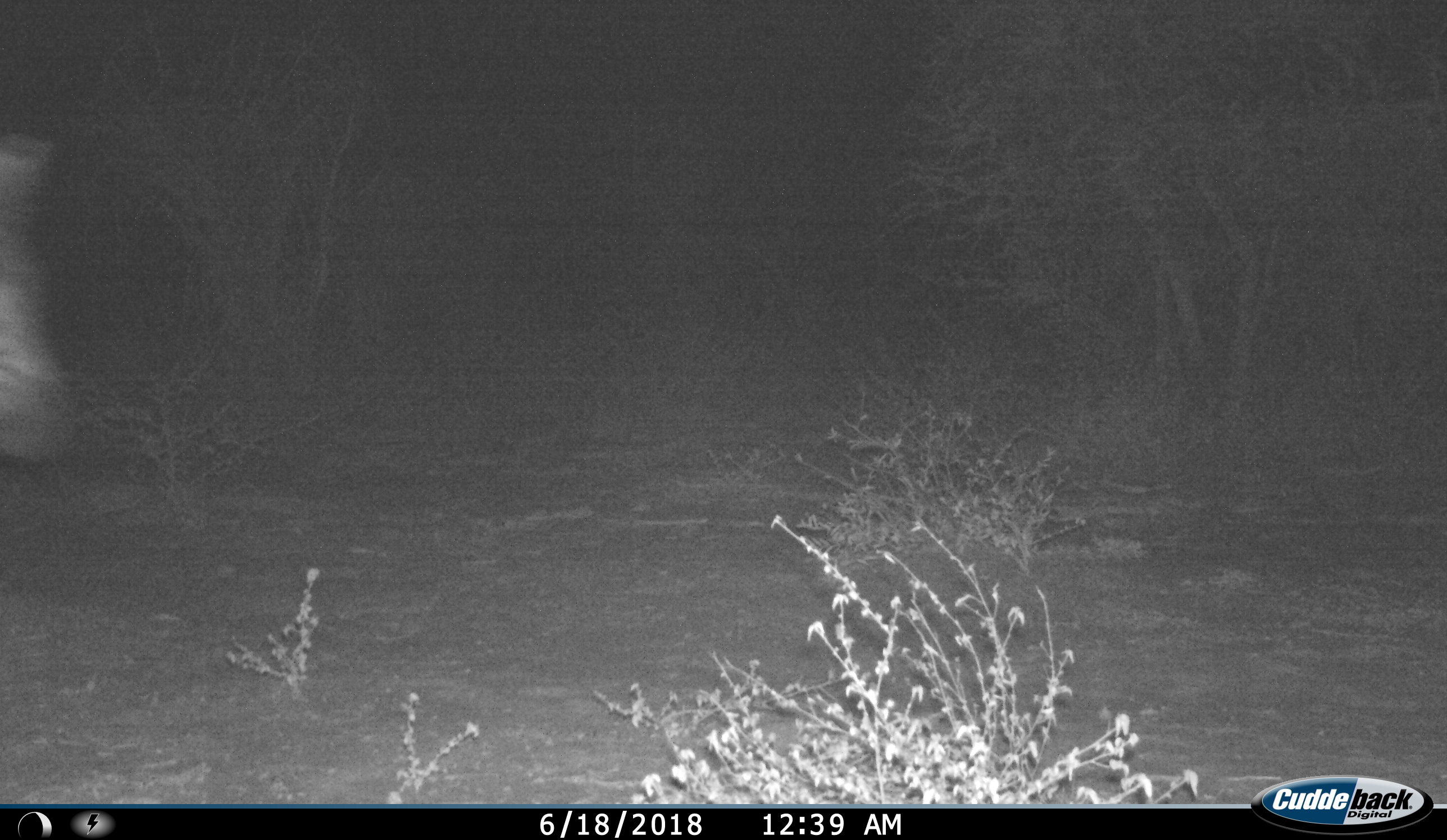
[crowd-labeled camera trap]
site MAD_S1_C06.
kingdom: Animalia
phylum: Chordata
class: Mammalia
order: Perissodactyla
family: Equidae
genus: Equus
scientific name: Equus quagga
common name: plains zebra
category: zebraplains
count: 1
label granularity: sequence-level